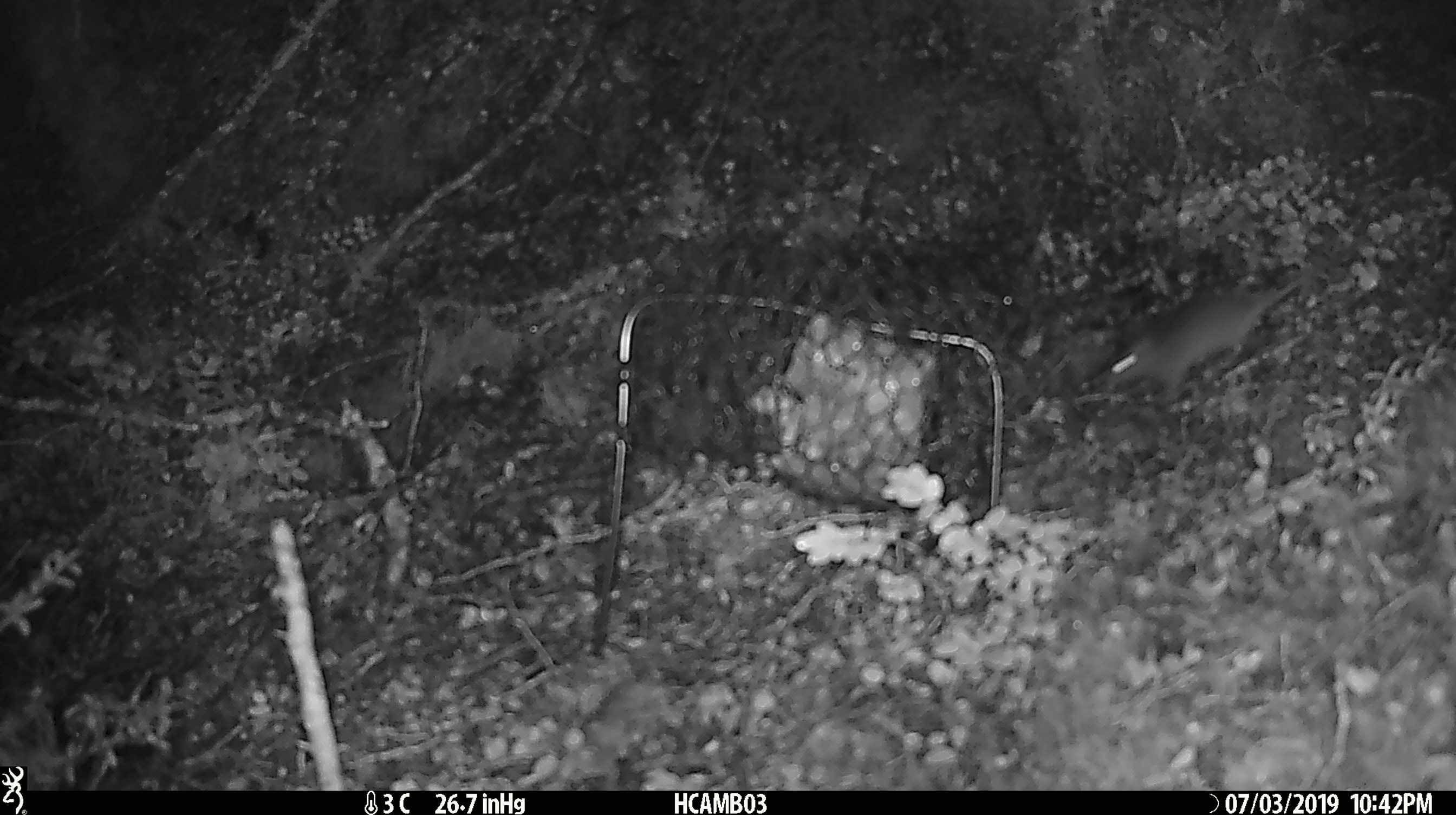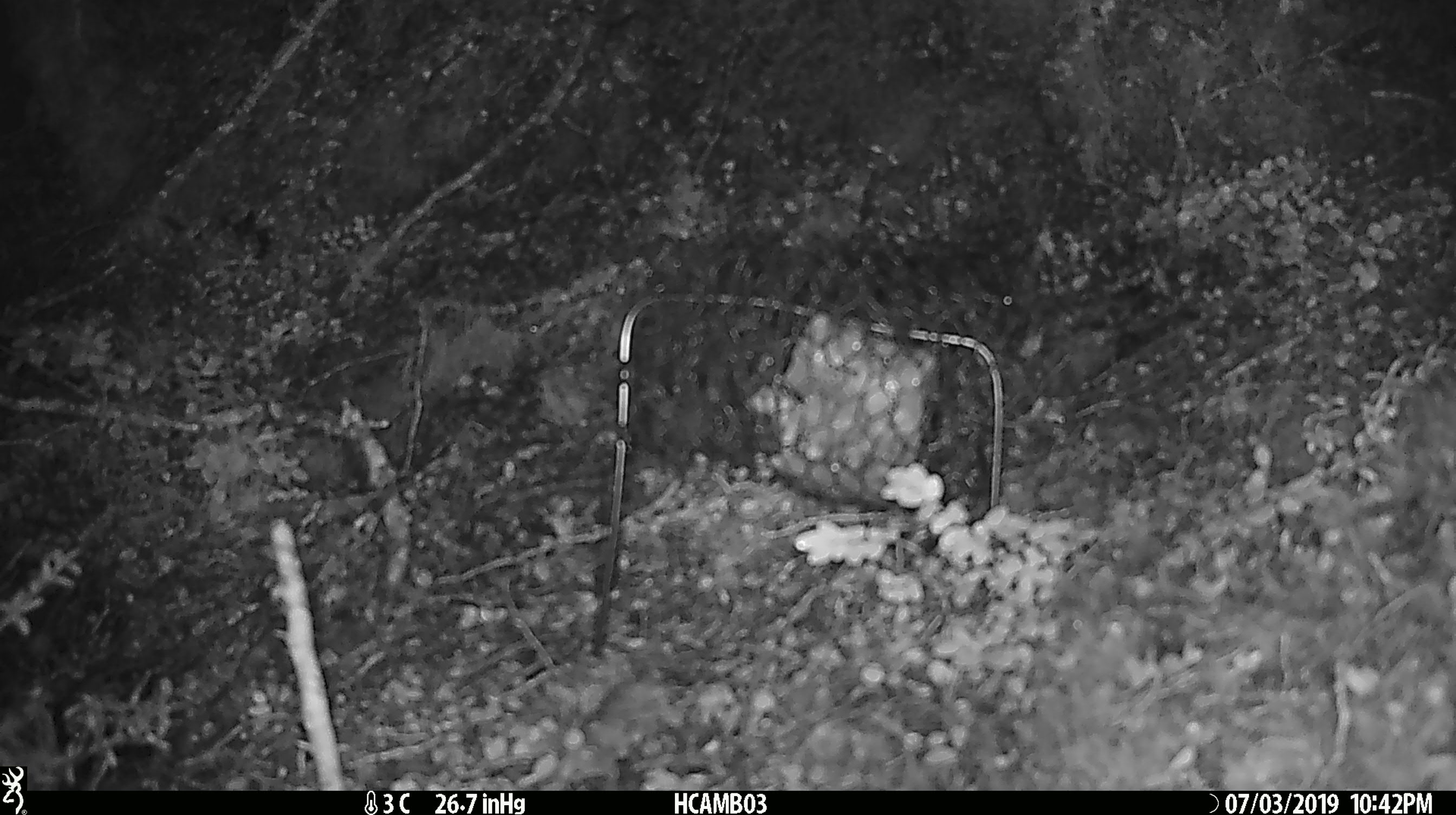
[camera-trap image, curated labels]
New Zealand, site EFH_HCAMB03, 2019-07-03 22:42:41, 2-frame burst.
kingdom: Animalia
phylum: Chordata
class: Mammalia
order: Rodentia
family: Muridae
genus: Mus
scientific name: Mus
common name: mouse